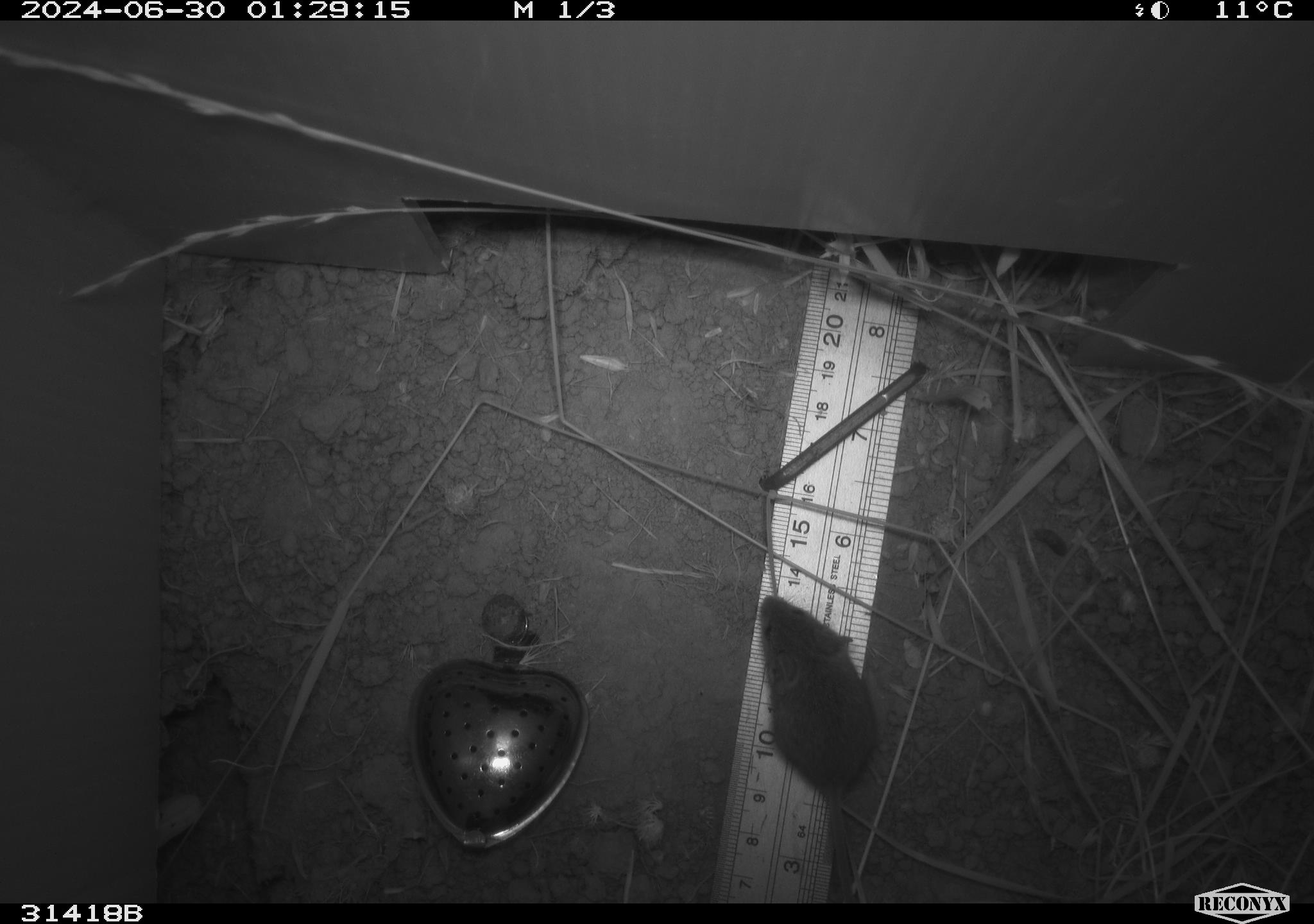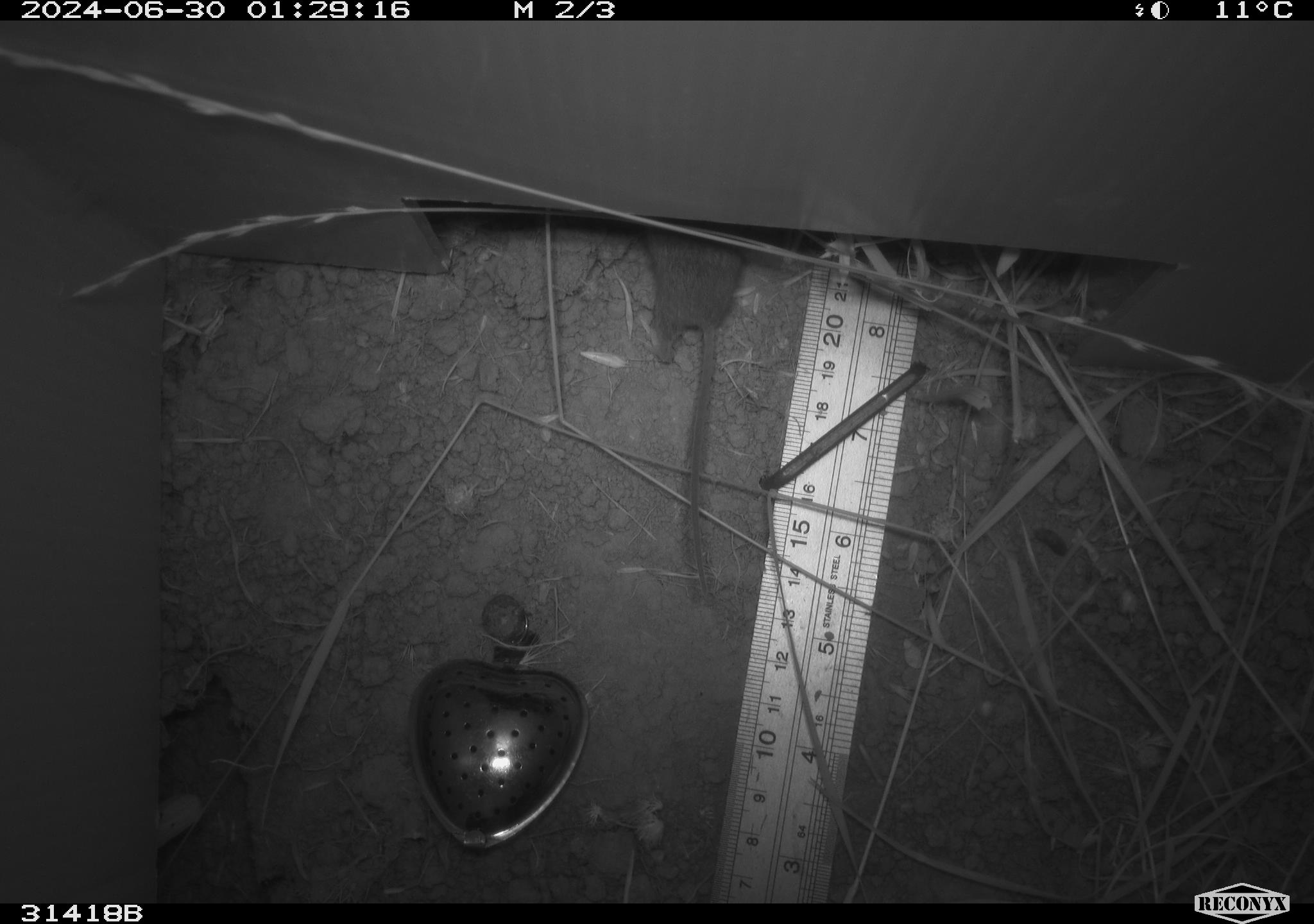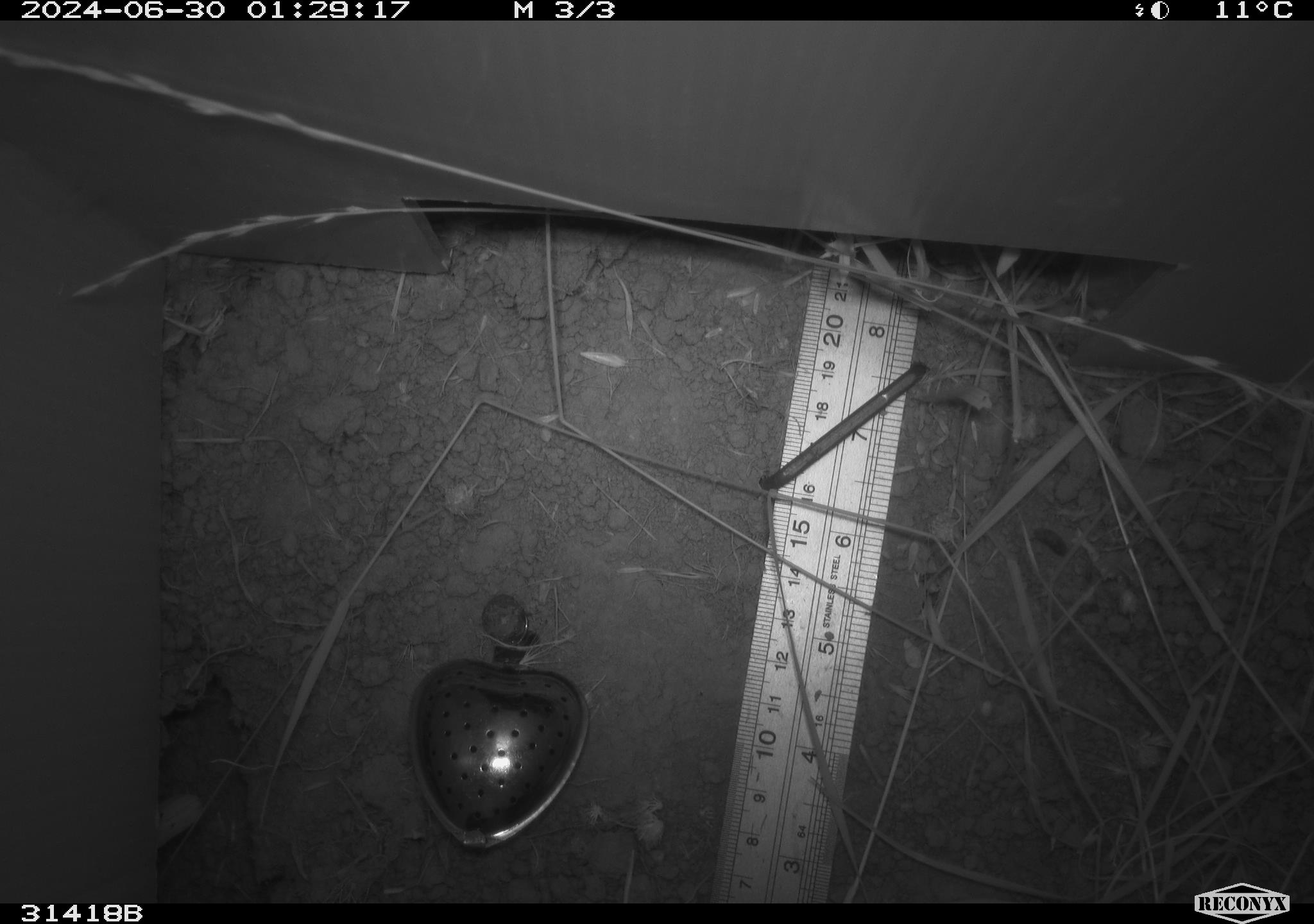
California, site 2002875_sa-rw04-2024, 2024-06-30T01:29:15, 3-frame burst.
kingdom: Animalia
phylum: Chordata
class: Mammalia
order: Rodentia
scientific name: Rodentia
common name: mouse species